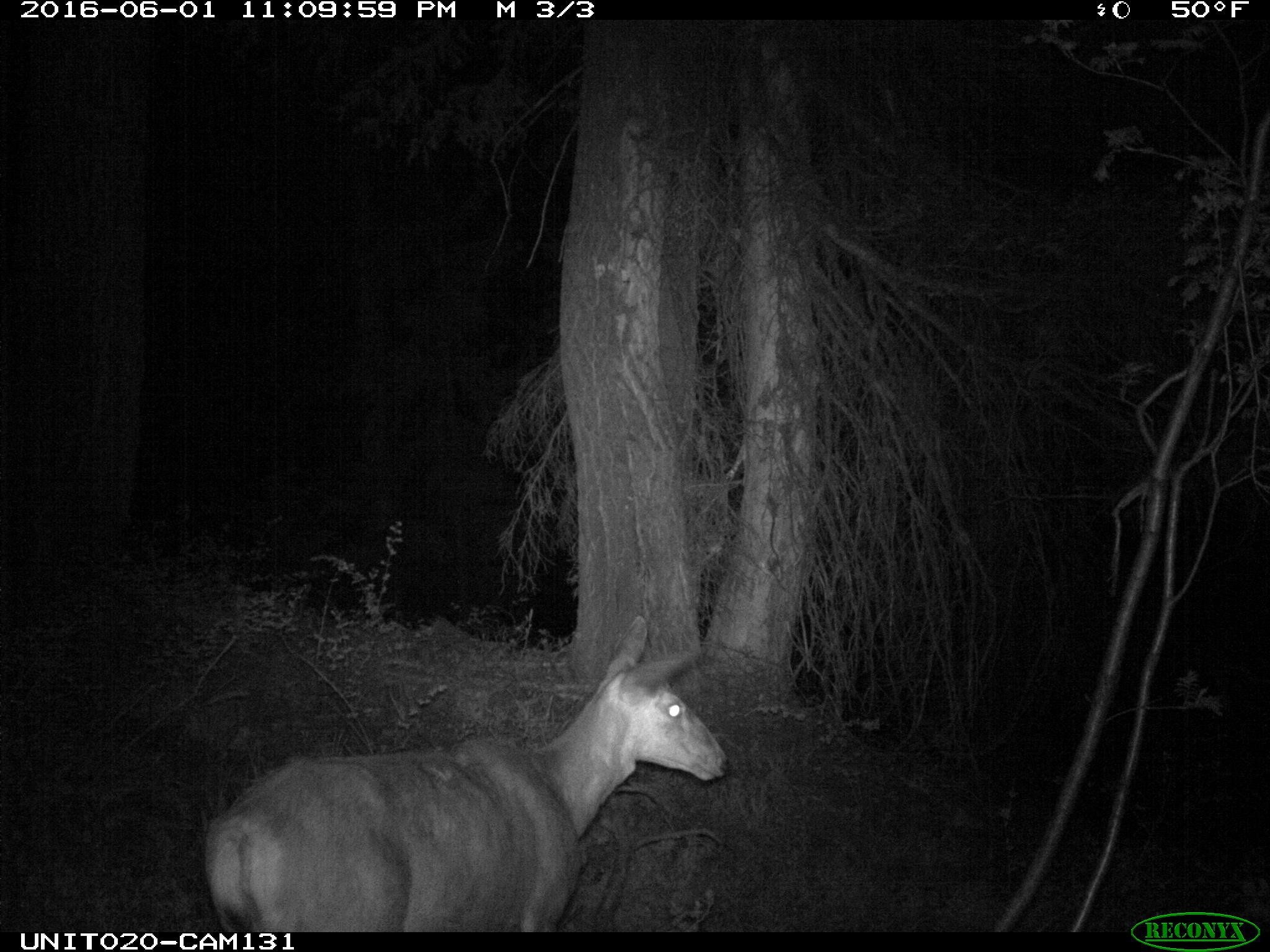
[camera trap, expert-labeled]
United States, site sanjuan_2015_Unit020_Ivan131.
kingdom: Animalia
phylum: Chordata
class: Mammalia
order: Artiodactyla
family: Cervidae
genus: Odocoileus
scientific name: Odocoileus hemionus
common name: mule deer